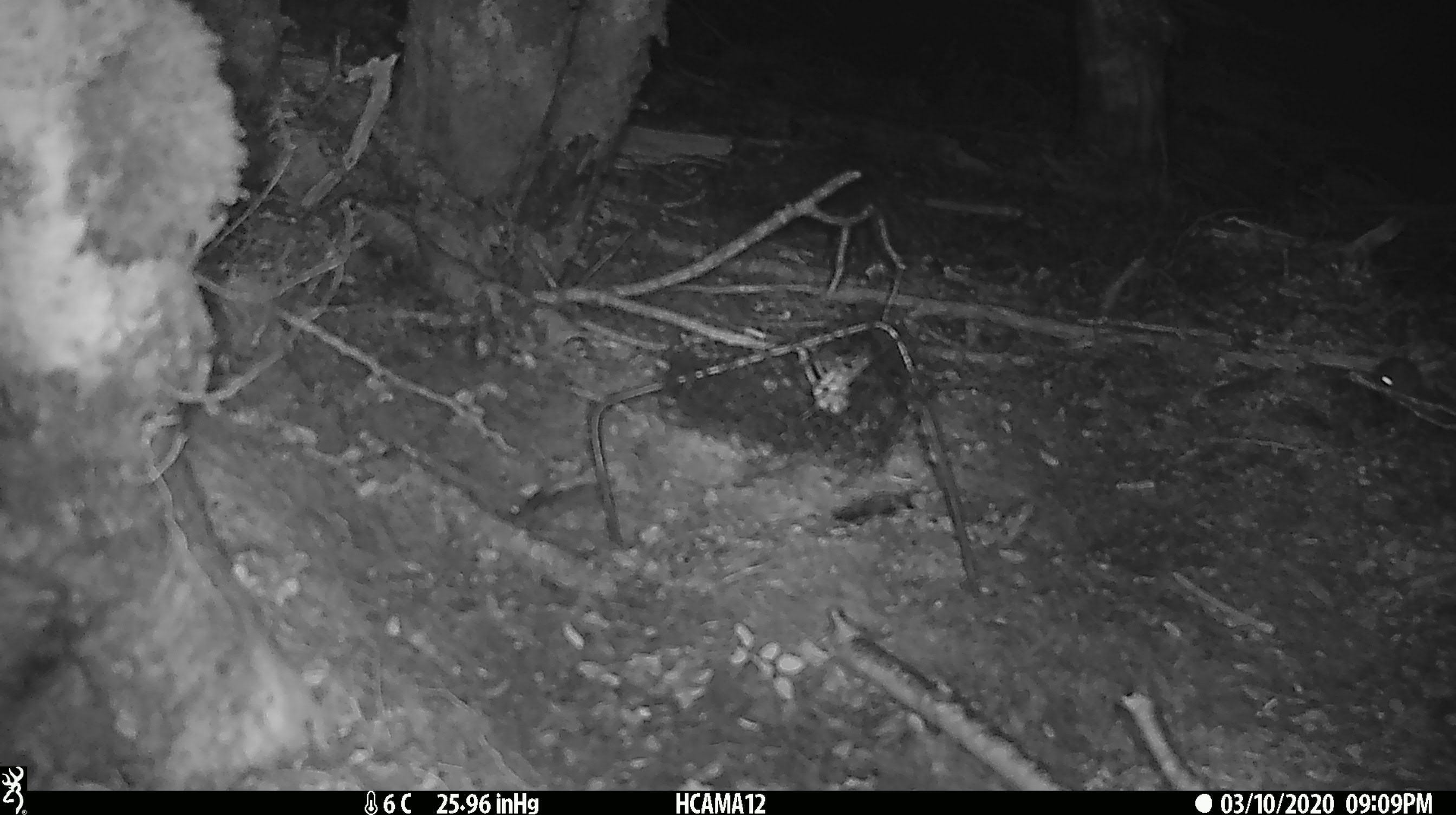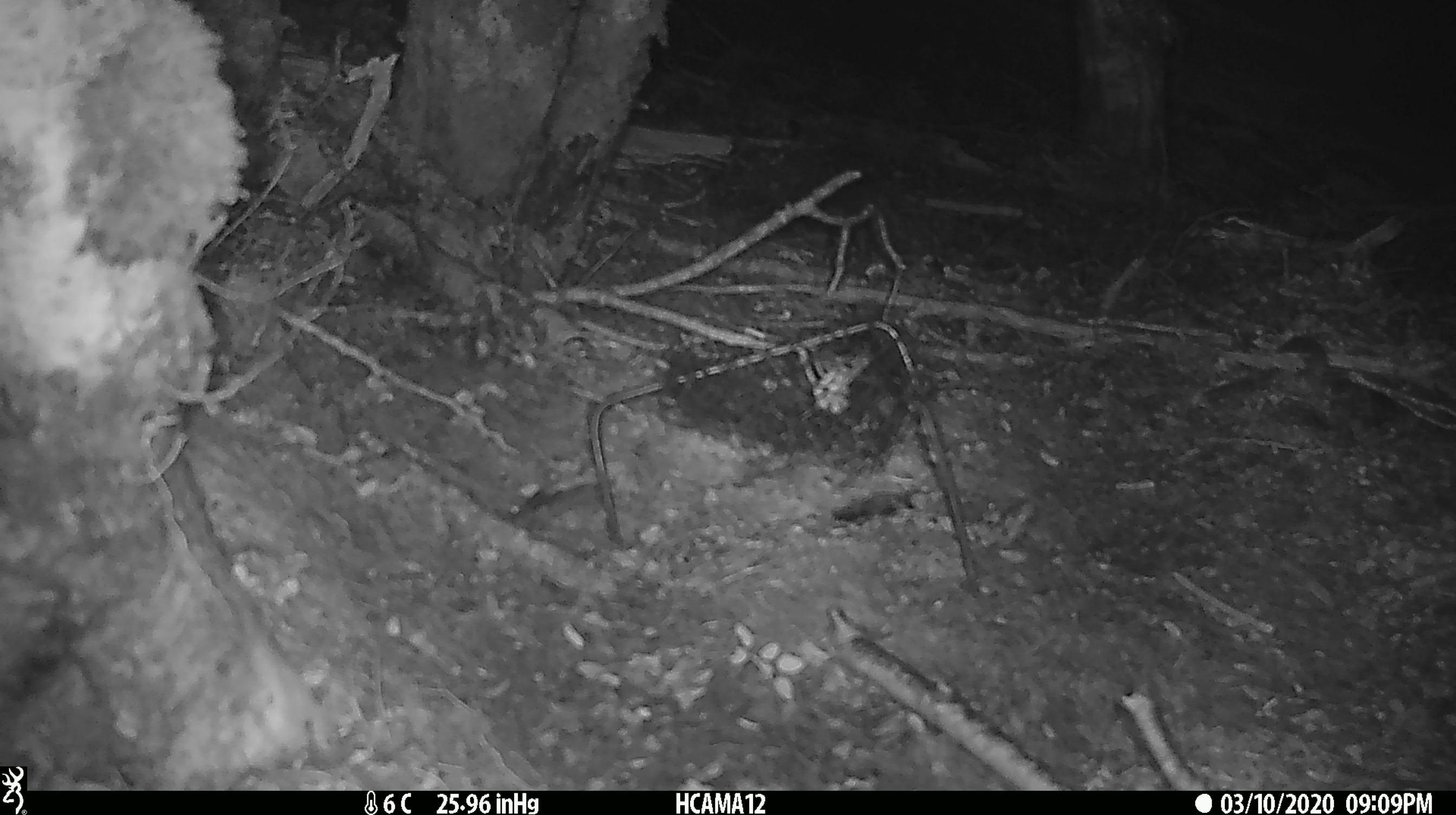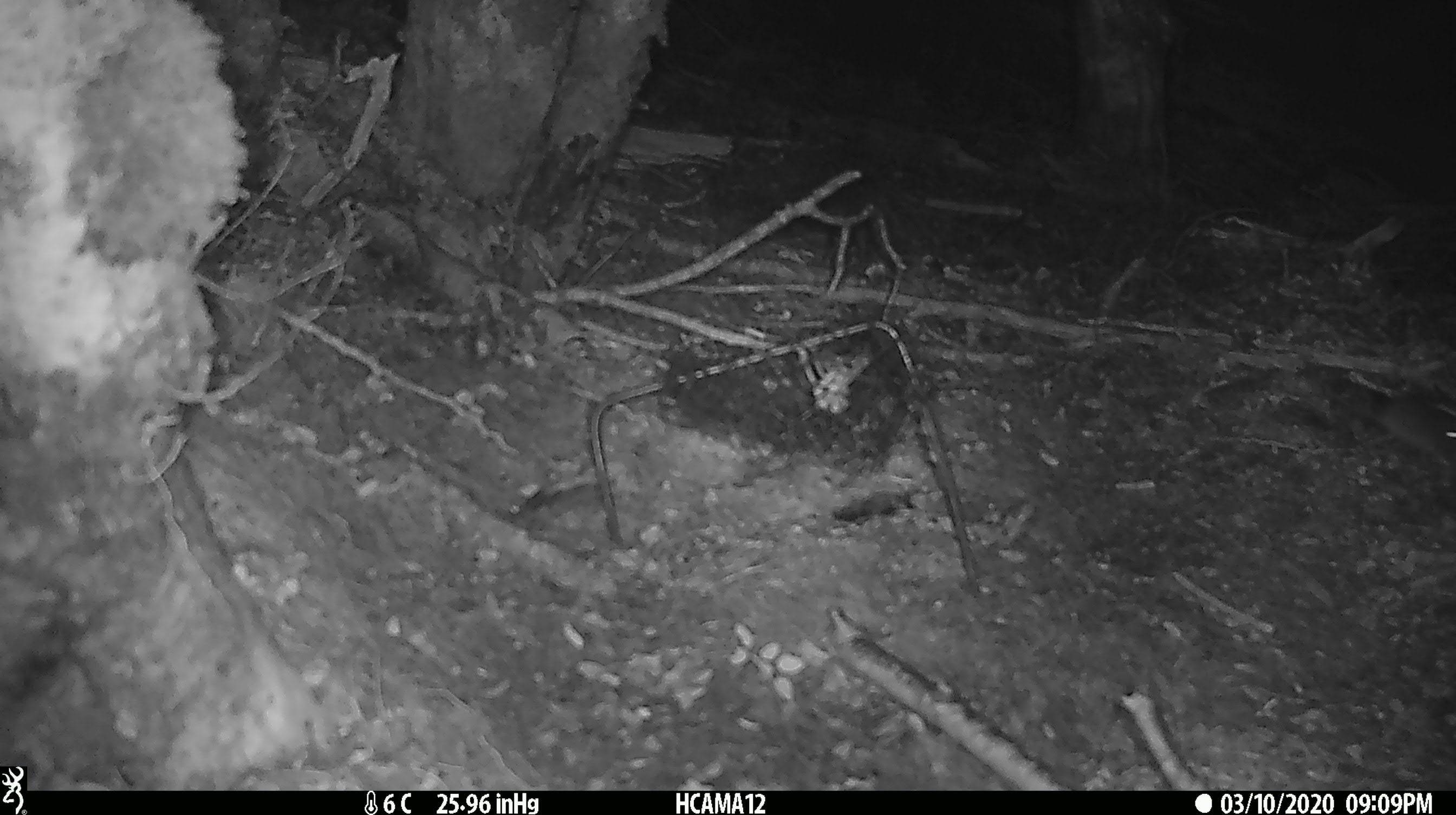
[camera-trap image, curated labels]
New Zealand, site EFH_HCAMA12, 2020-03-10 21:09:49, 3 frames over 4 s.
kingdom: Animalia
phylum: Chordata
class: Mammalia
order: Rodentia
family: Muridae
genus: Mus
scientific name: Mus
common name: mouse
Mouse (Mus).